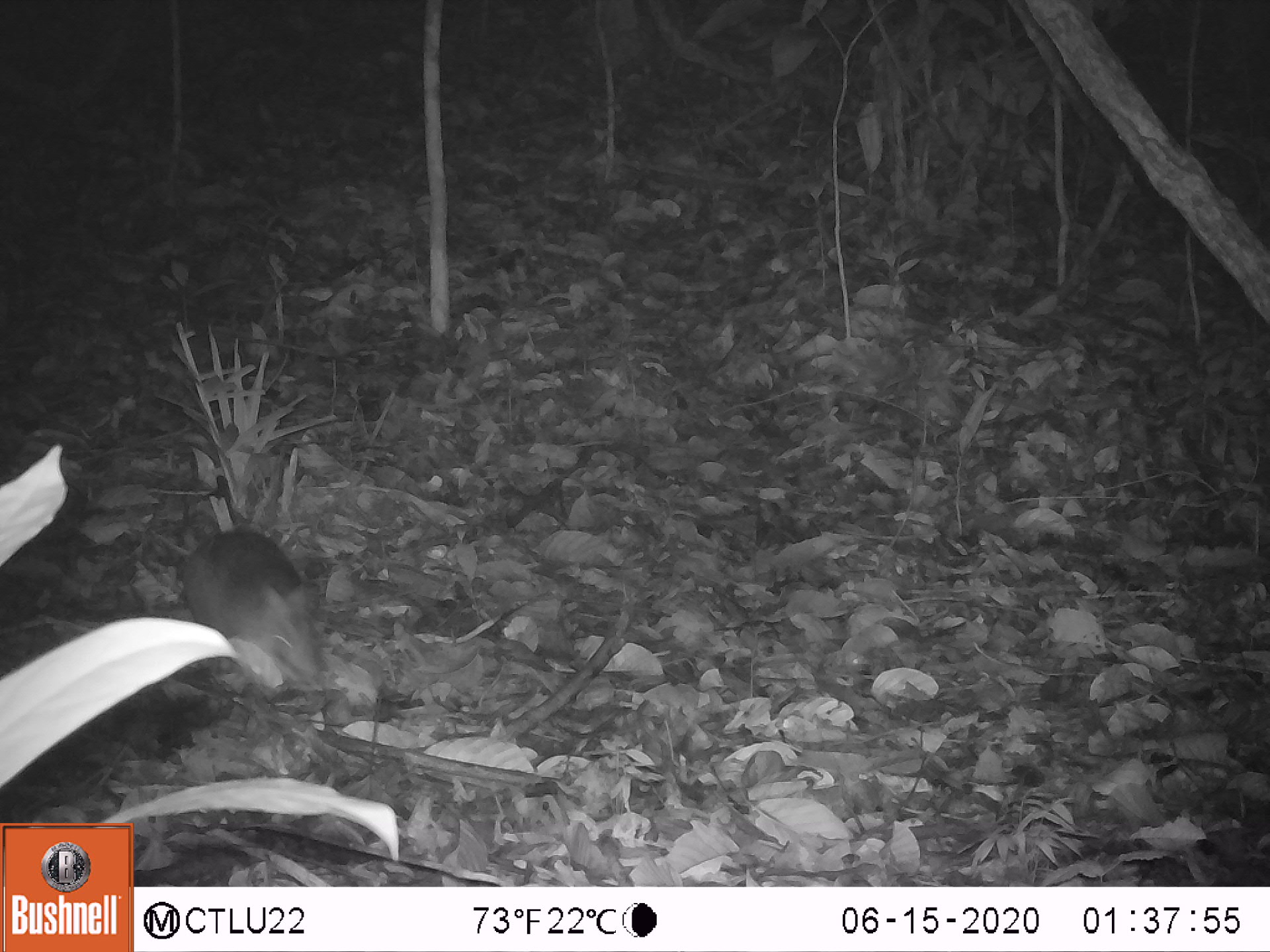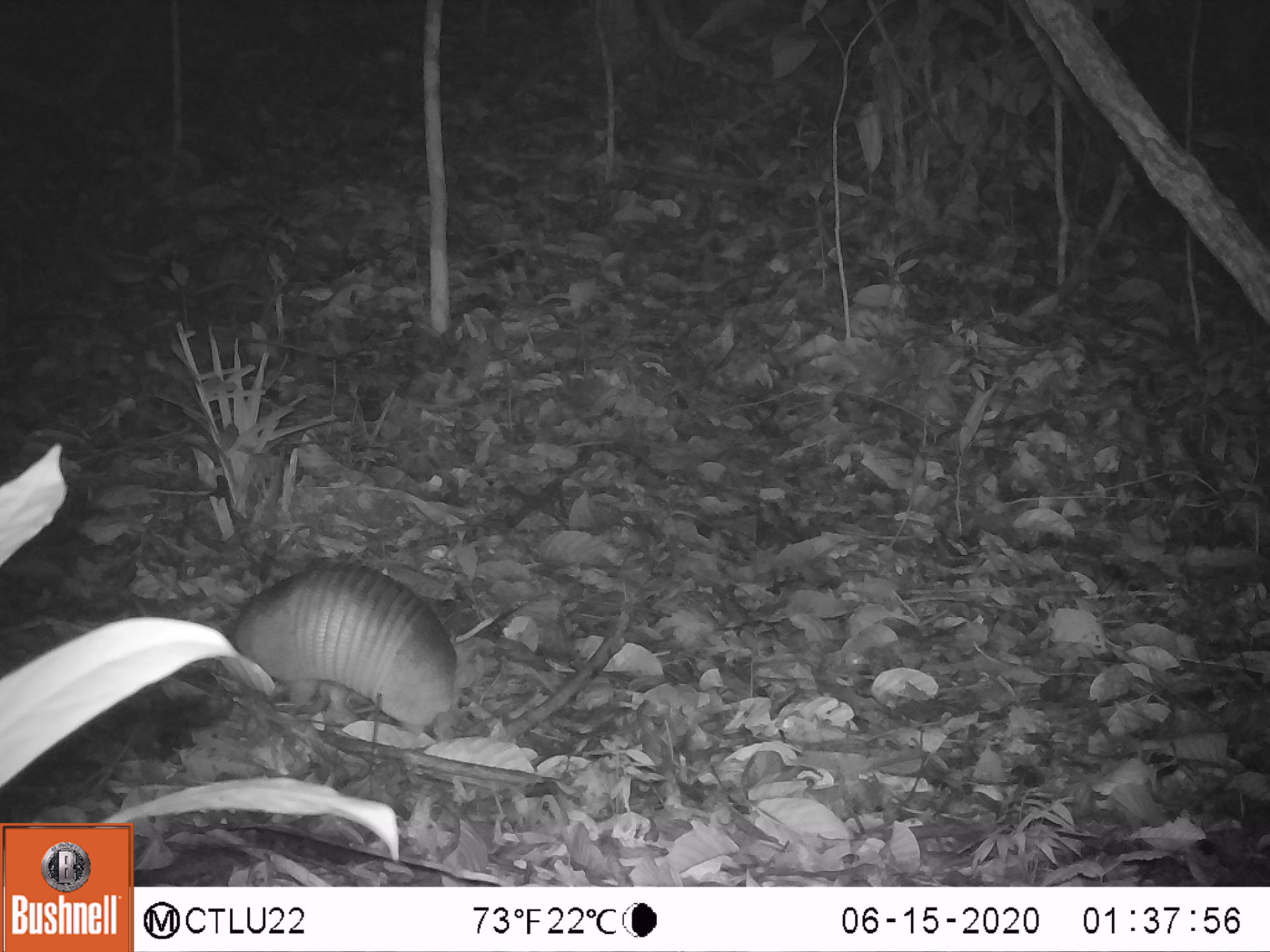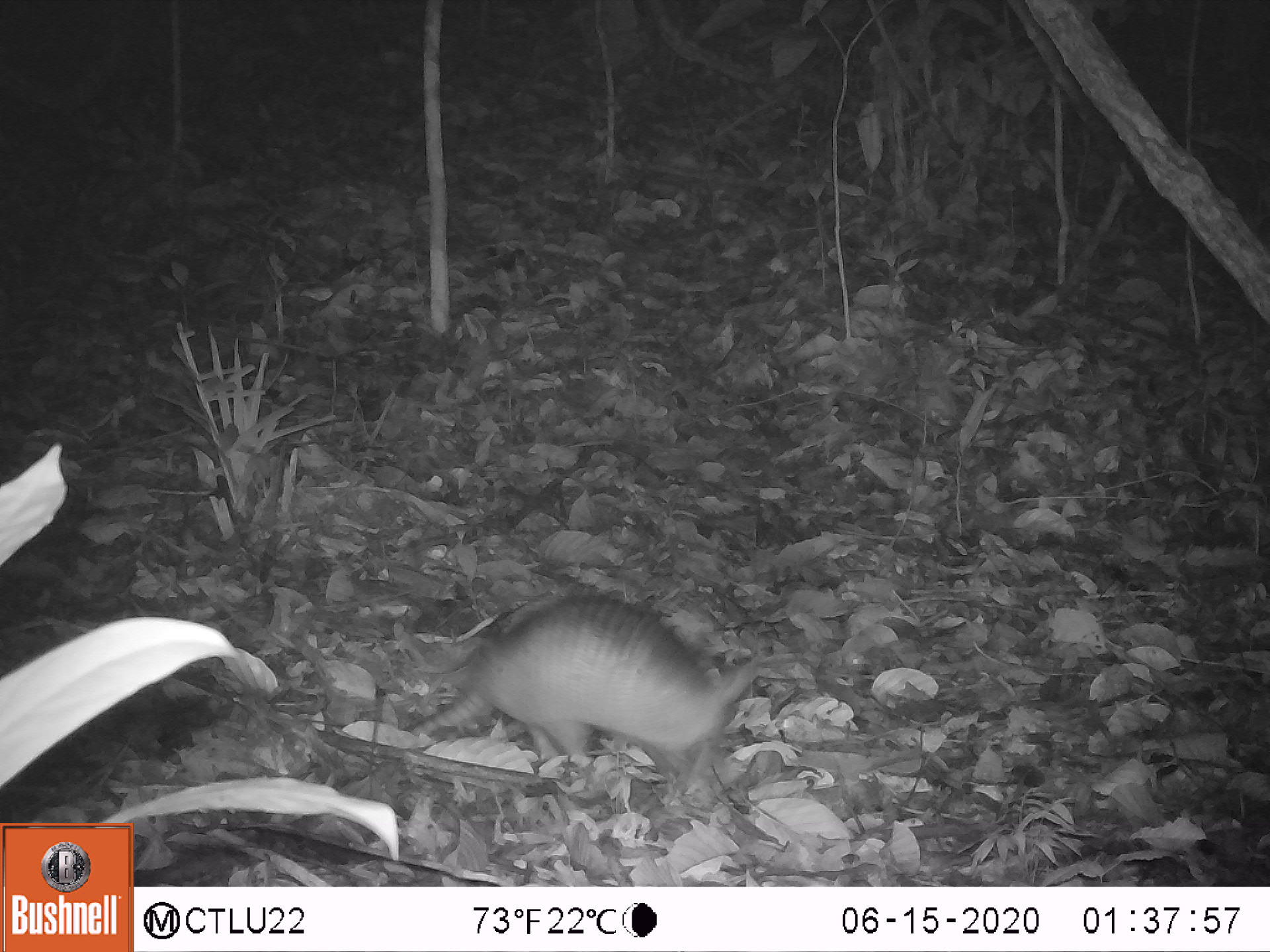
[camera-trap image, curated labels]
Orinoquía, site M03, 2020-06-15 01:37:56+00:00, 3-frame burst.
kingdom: Animalia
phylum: Chordata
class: Mammalia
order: Cingulata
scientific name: Cingulata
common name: armadillo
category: unknown armadillo